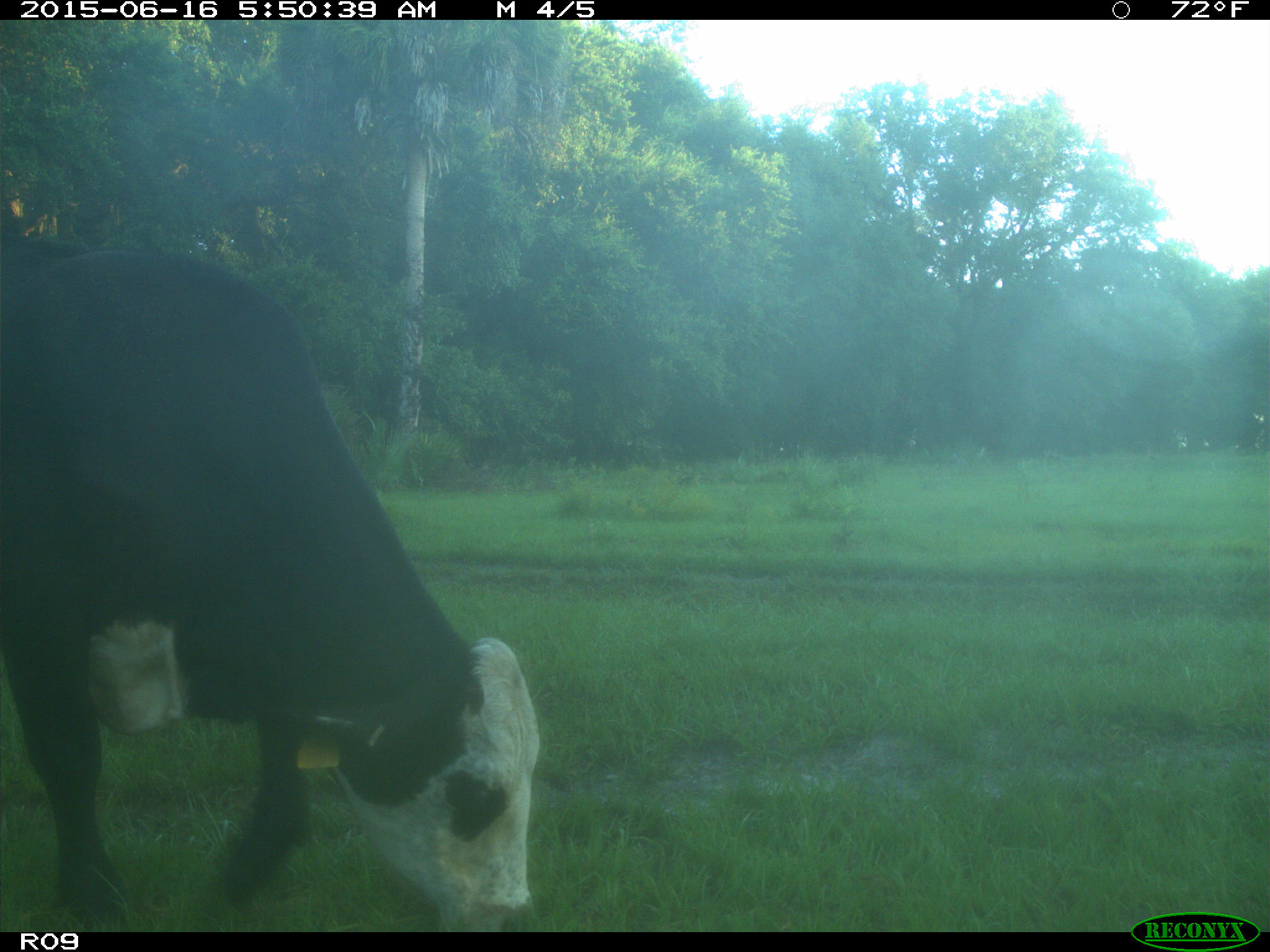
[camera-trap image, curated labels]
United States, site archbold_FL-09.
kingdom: Animalia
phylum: Chordata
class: Mammalia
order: Artiodactyla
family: Bovidae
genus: Bos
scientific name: Bos taurus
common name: domestic cow